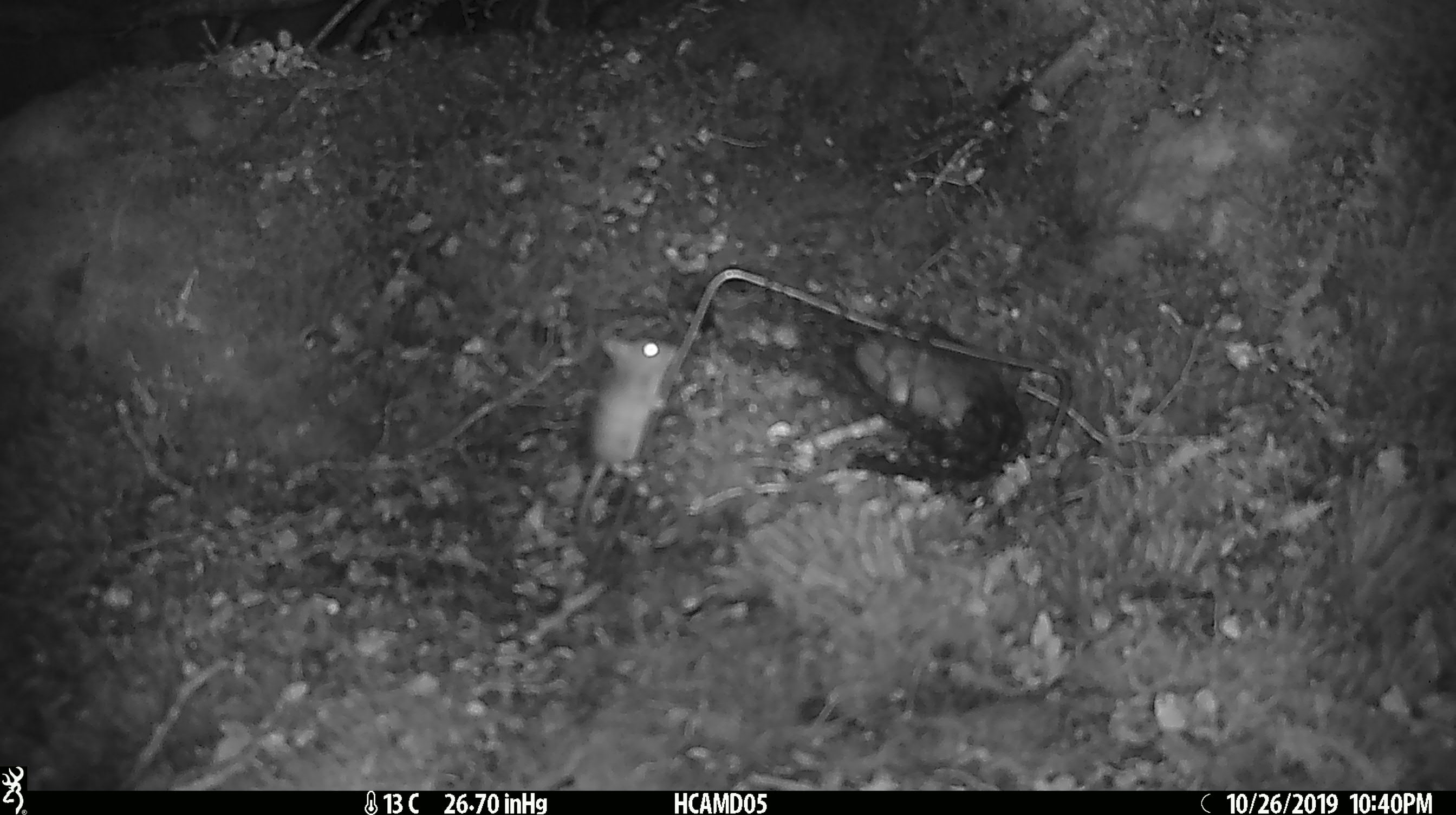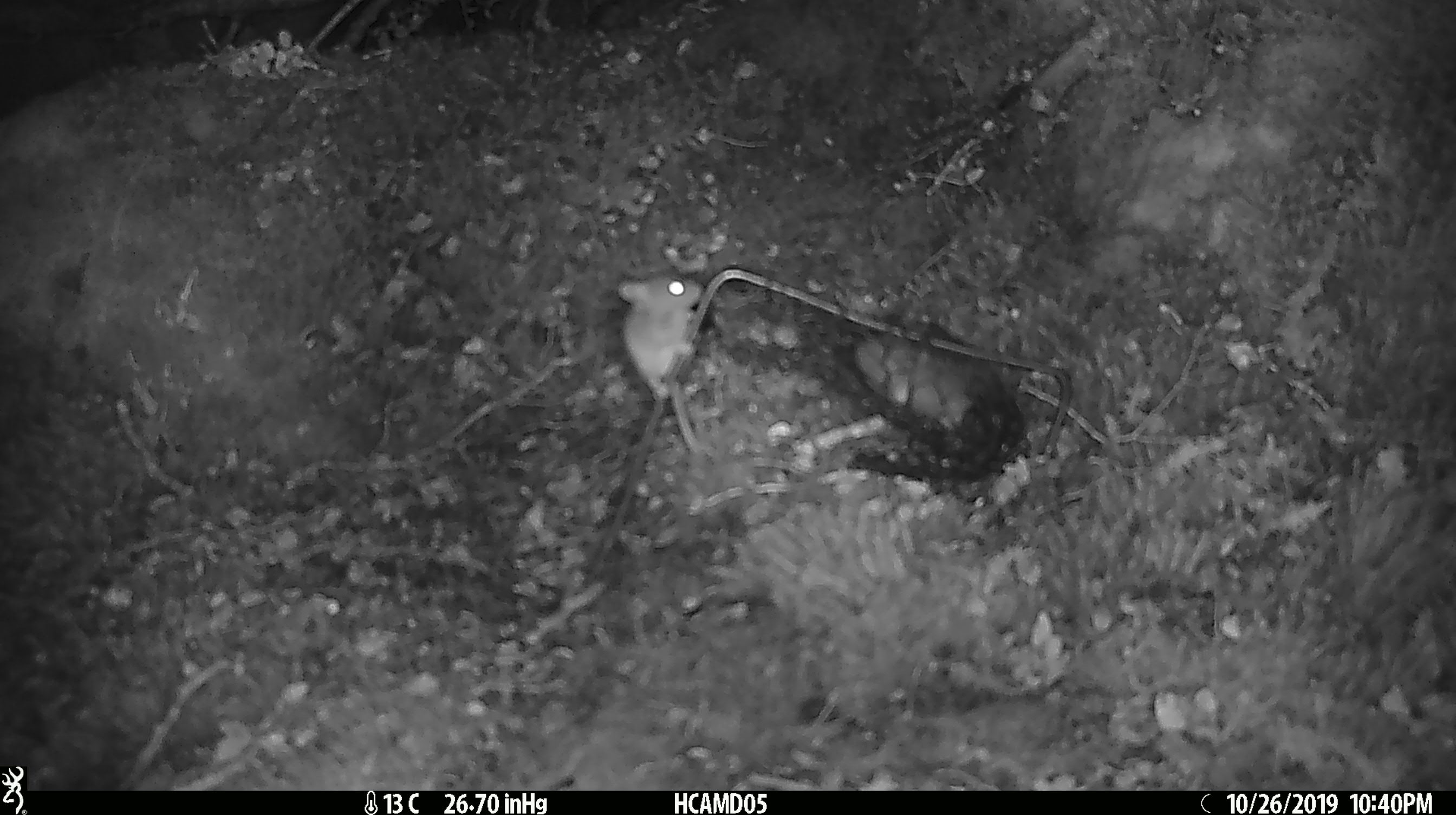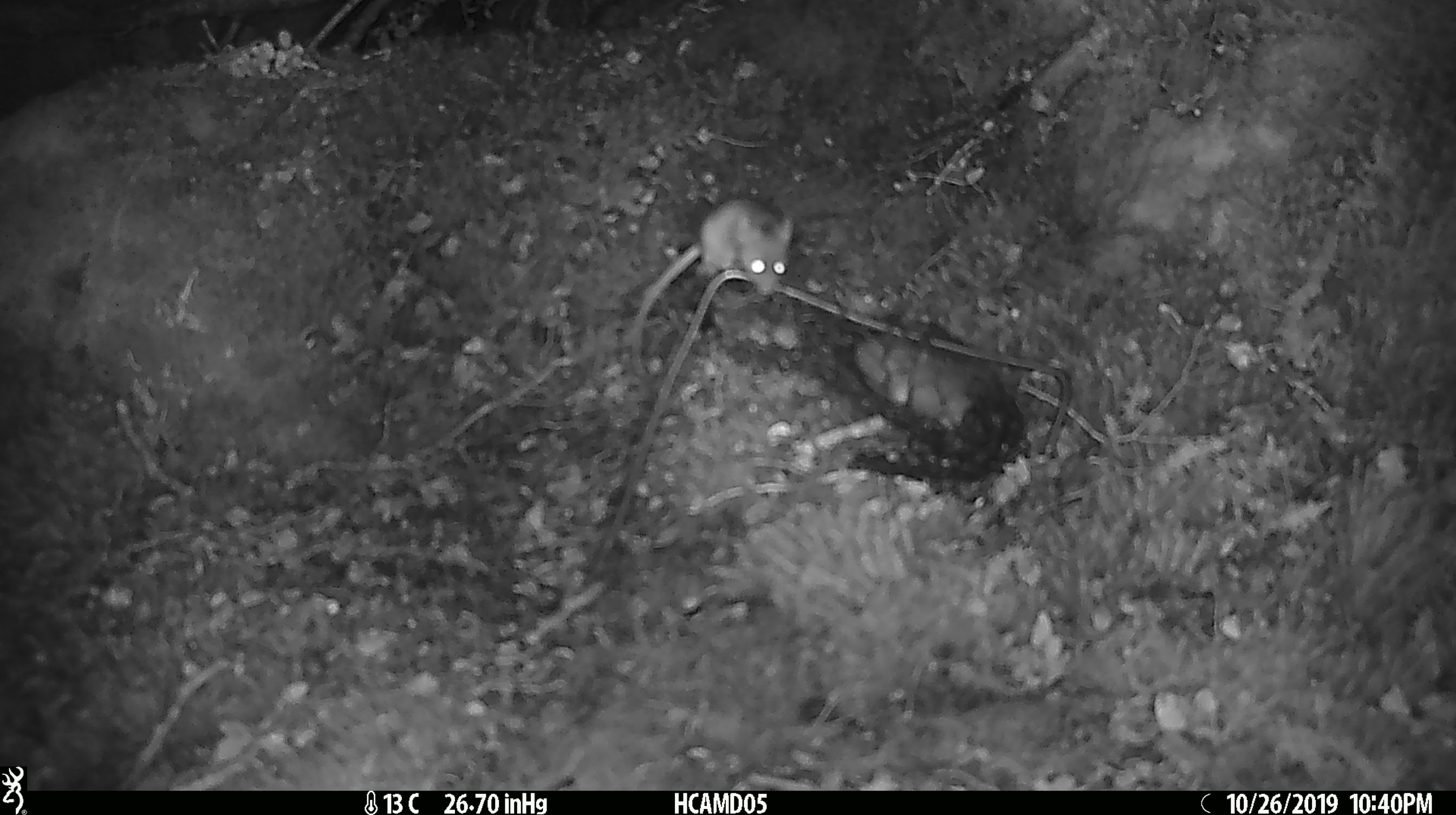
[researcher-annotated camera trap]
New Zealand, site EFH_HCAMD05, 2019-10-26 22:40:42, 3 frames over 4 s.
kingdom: Animalia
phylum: Chordata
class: Mammalia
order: Rodentia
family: Muridae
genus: Mus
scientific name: Mus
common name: mouse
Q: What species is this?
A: Mouse (Mus).